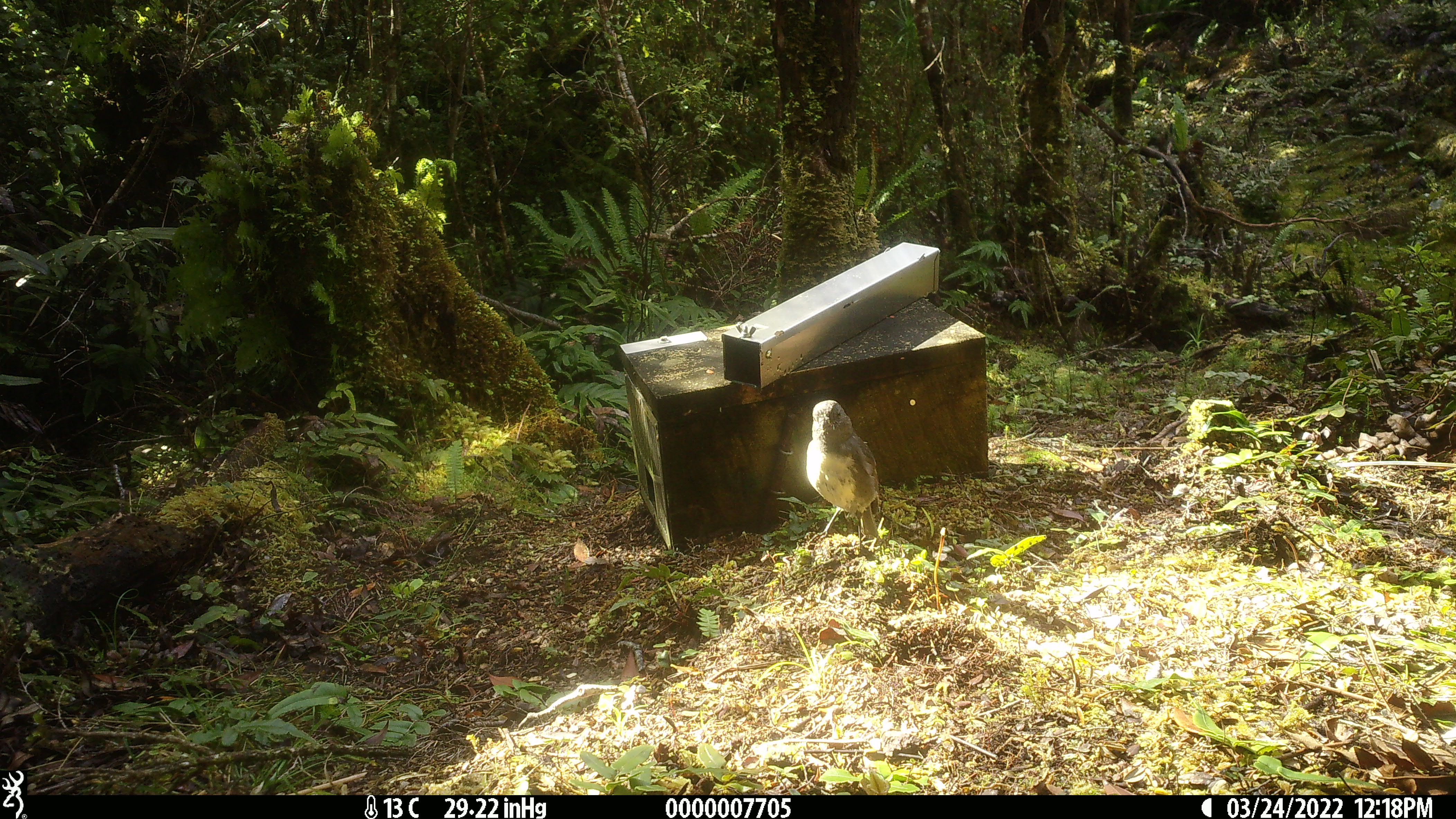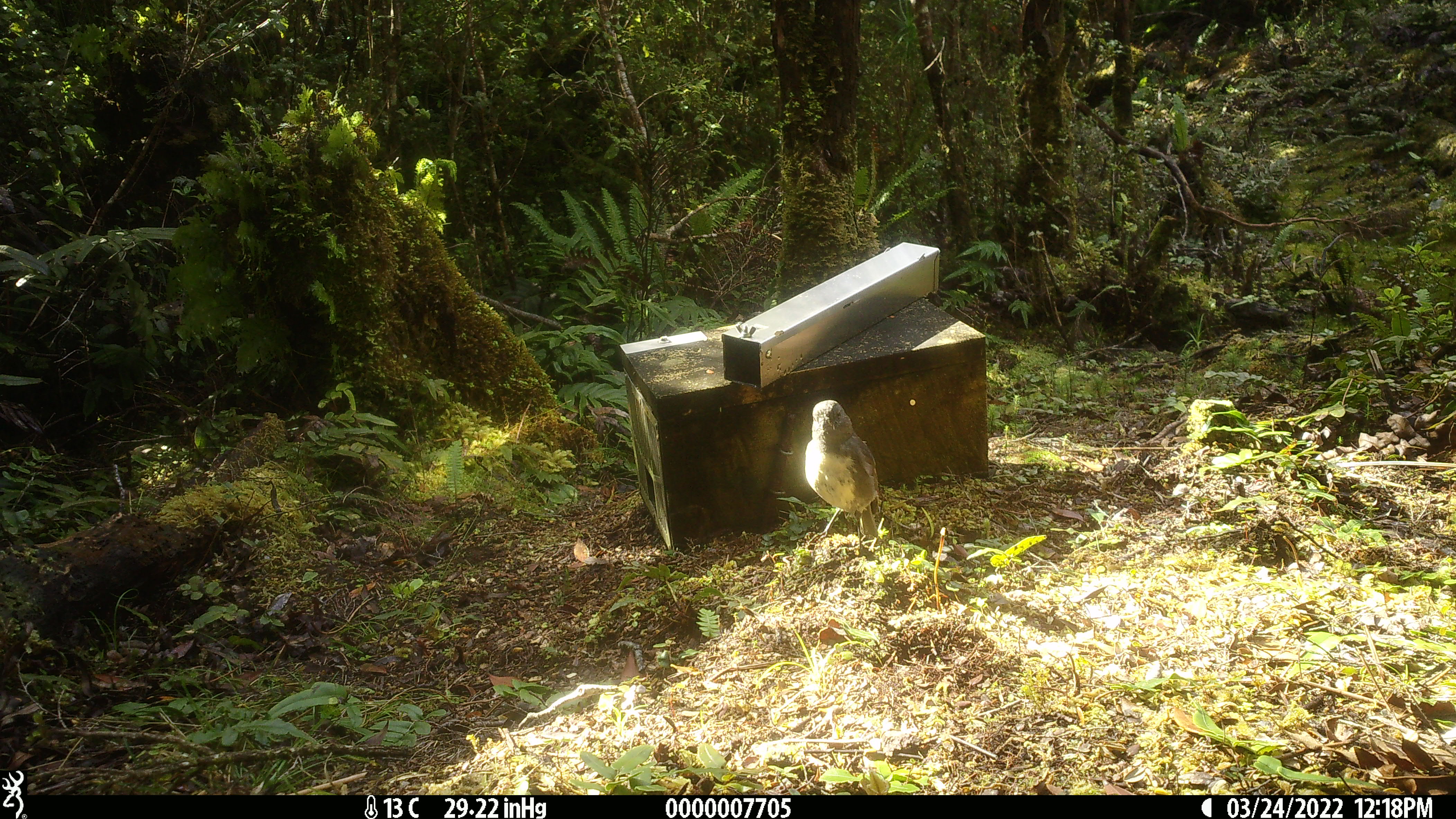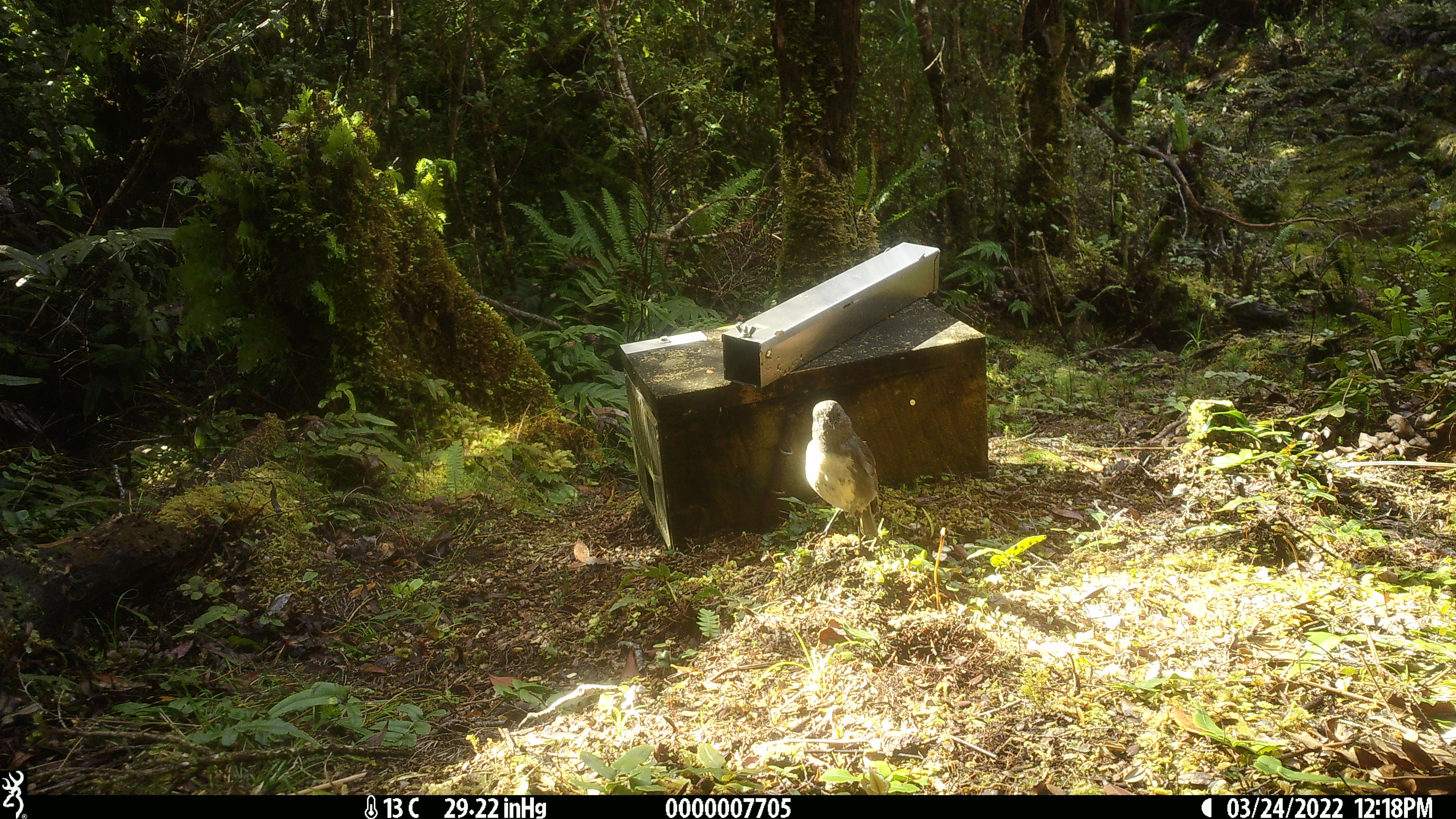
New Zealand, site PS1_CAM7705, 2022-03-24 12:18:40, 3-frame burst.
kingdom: Animalia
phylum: Chordata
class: Aves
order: Passeriformes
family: Petroicidae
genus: Petroica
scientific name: Petroica australis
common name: new zealand robin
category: robin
Robin (new zealand robin) (Petroica australis).